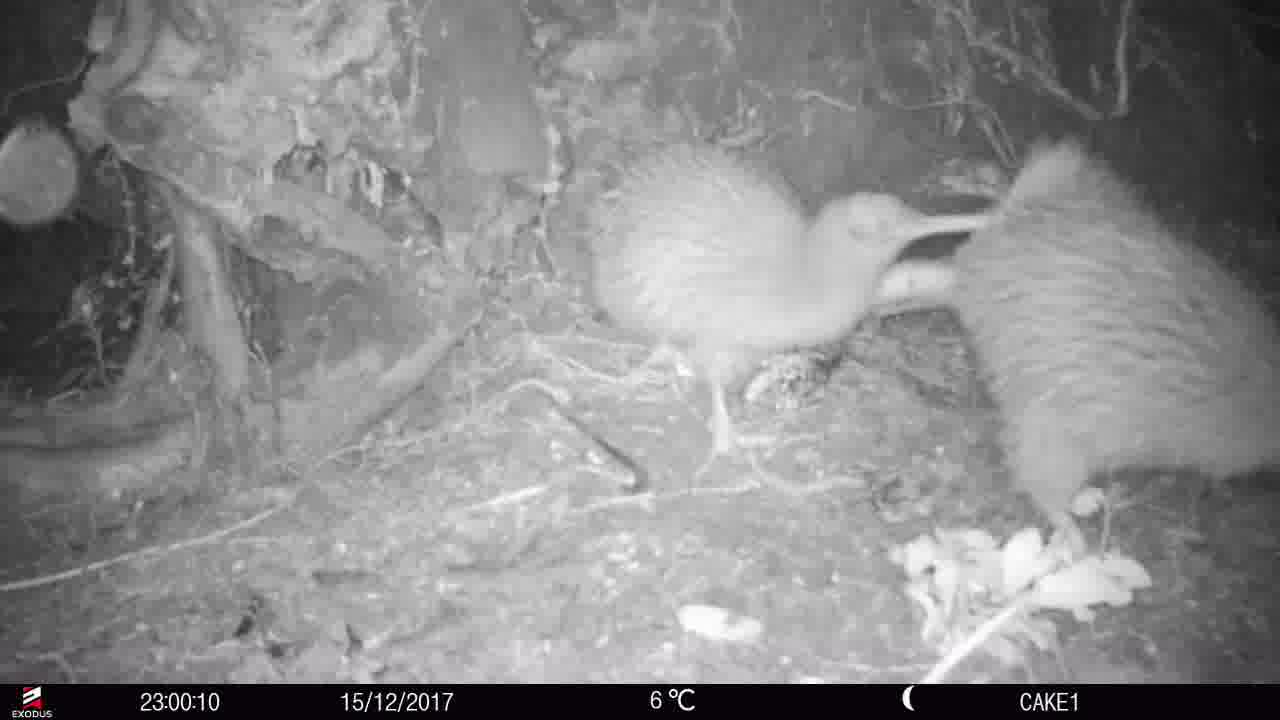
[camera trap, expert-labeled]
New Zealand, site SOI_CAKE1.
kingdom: Animalia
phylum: Chordata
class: Aves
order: Apterygiformes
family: Apterygidae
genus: Apteryx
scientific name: Apteryx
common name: kiwi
Kiwi (Apteryx).